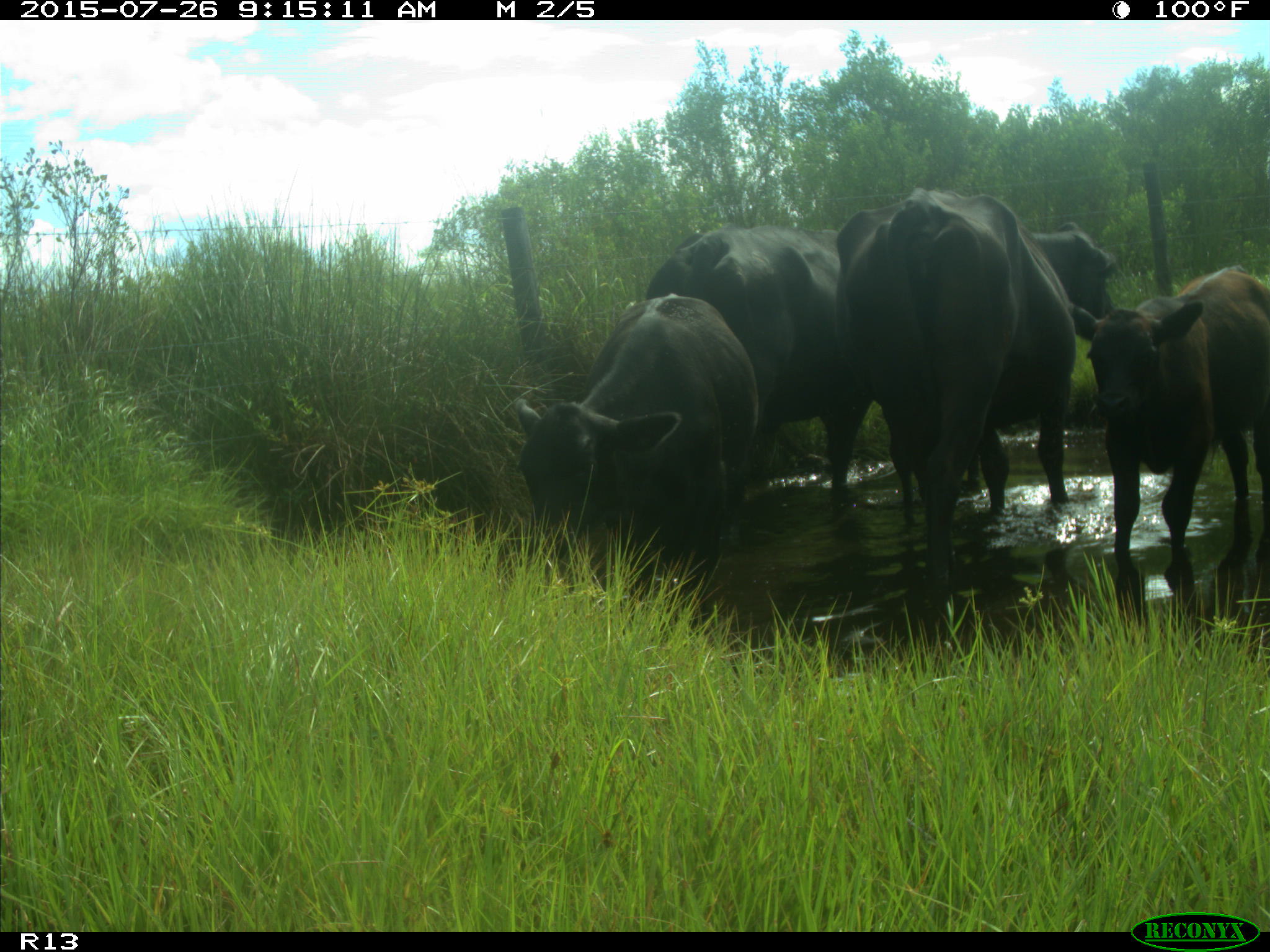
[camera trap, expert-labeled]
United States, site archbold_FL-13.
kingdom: Animalia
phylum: Chordata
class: Mammalia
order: Artiodactyla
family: Bovidae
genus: Bos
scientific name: Bos taurus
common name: domestic cow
Bos taurus (domestic cow).